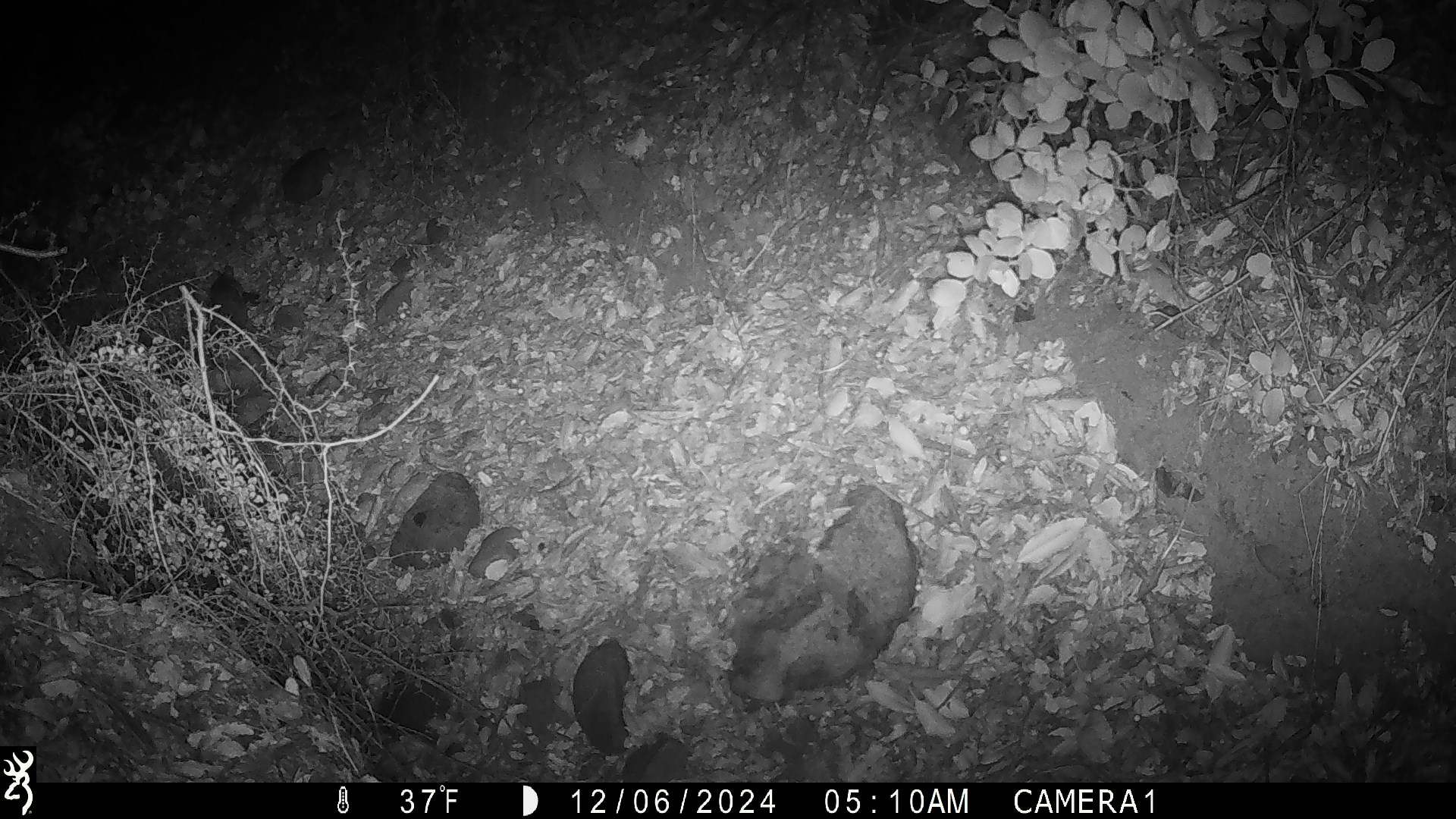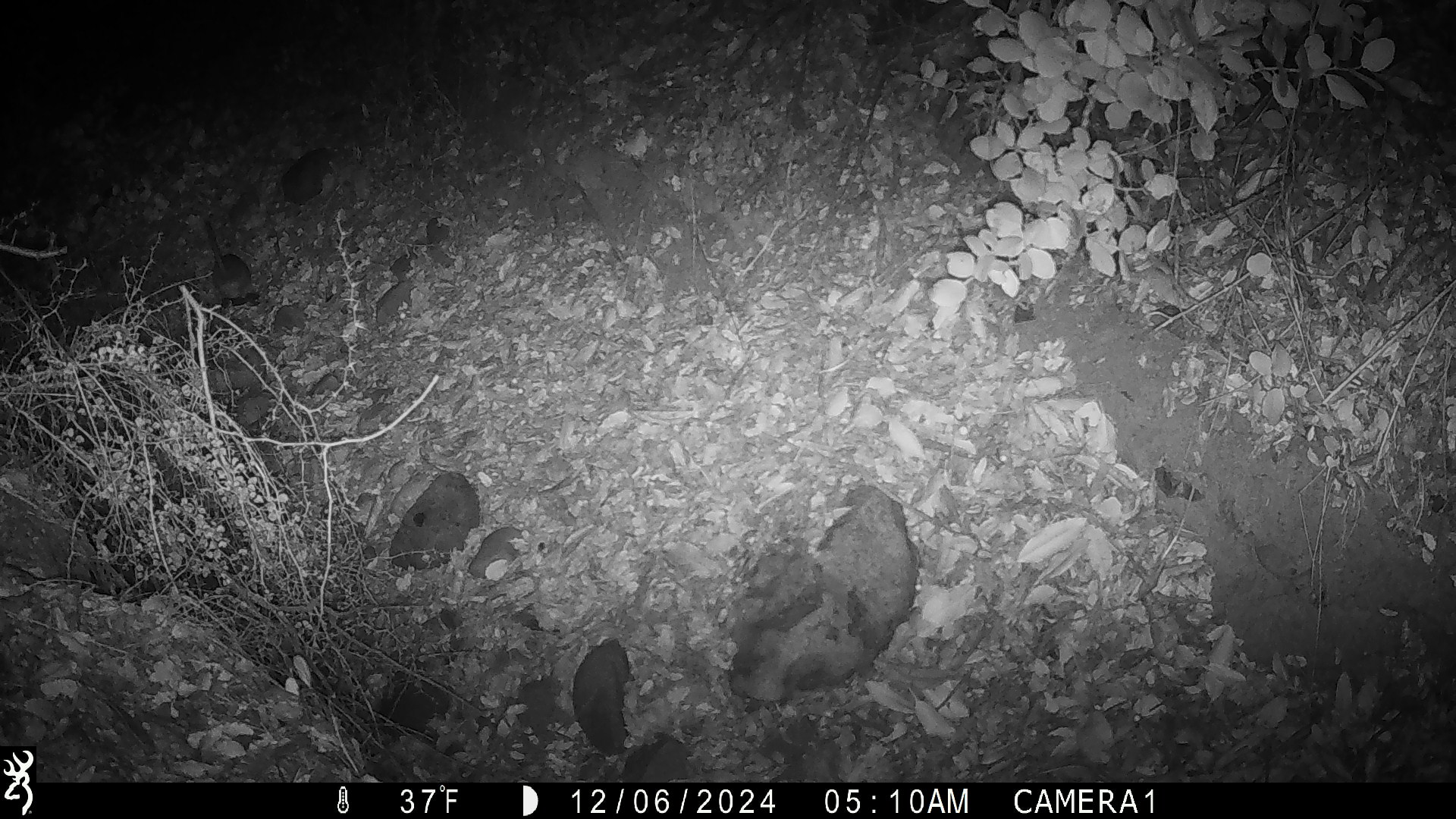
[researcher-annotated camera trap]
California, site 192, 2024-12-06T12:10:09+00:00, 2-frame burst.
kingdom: Animalia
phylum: Chordata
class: Mammalia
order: Rodentia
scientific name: Rodentia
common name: mouse or rat